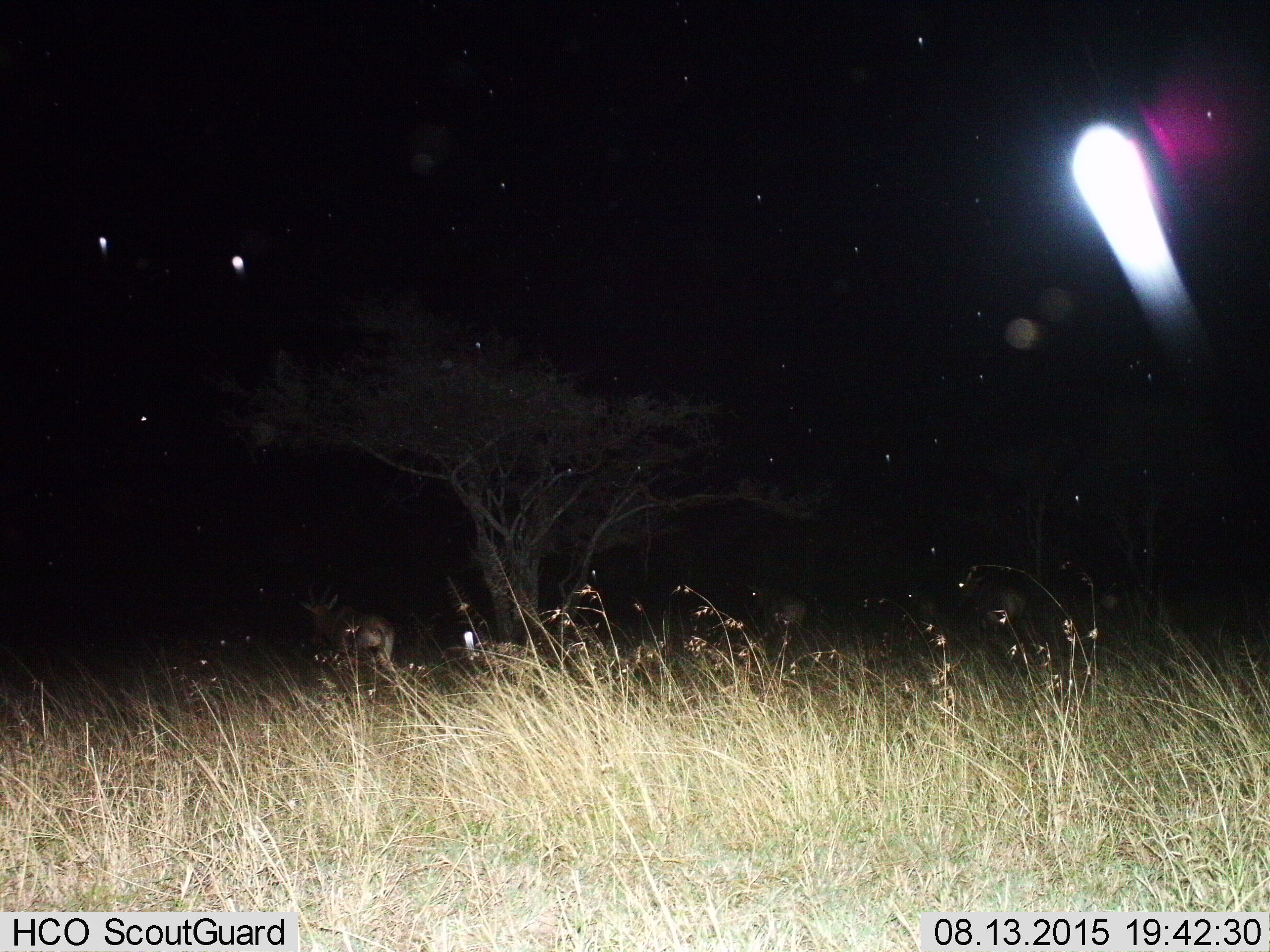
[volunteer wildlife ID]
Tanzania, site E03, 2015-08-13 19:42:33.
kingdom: Animalia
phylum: Chordata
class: Mammalia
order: Artiodactyla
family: Bovidae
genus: Nanger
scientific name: Nanger granti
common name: grant's gazelle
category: gazellegrants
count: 3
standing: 75%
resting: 0%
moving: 50%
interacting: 0%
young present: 0%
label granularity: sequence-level